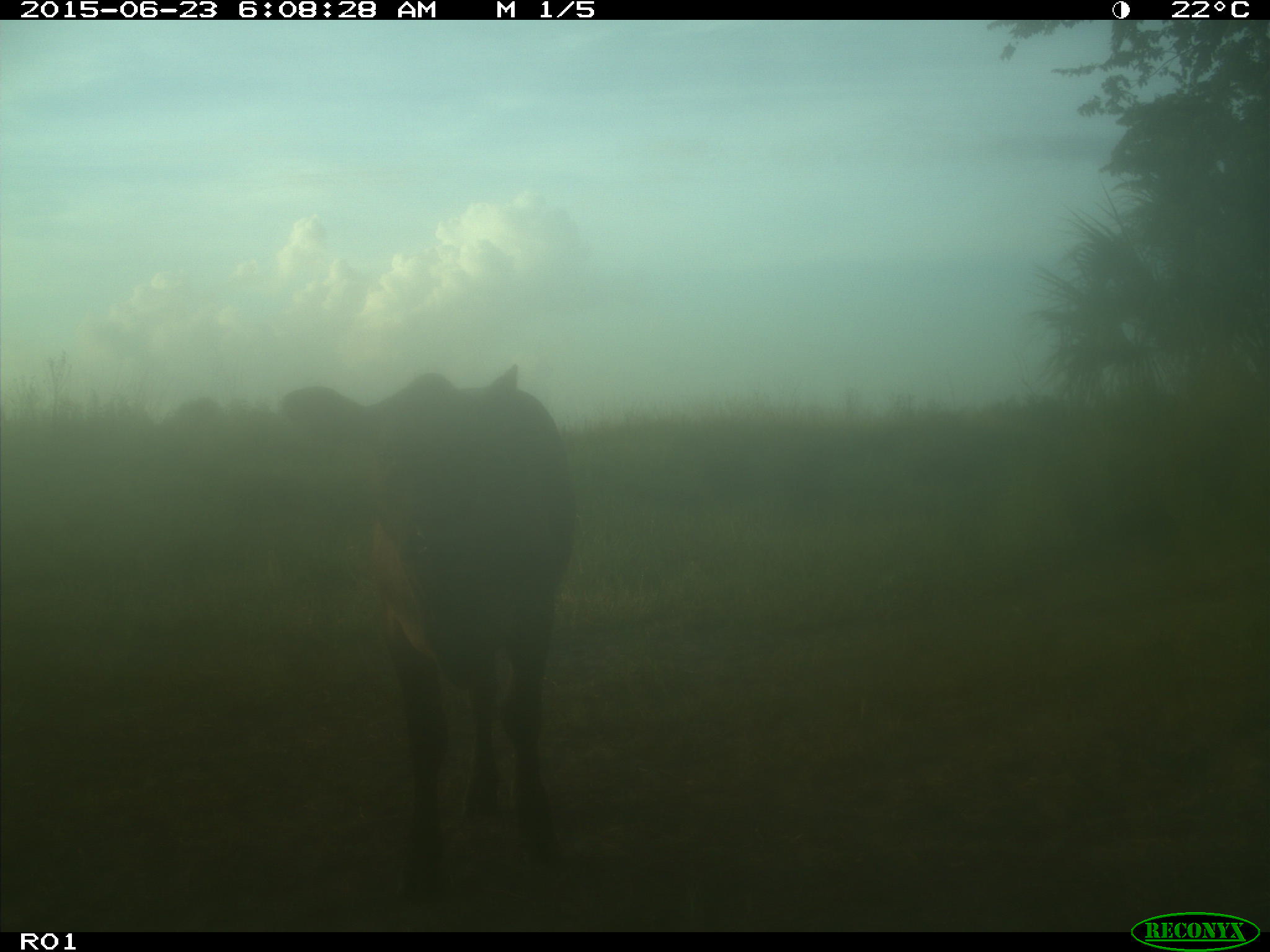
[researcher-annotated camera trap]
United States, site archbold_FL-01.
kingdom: Animalia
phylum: Chordata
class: Mammalia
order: Artiodactyla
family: Bovidae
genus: Bos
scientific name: Bos taurus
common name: domestic cow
Bos taurus (domestic cow).